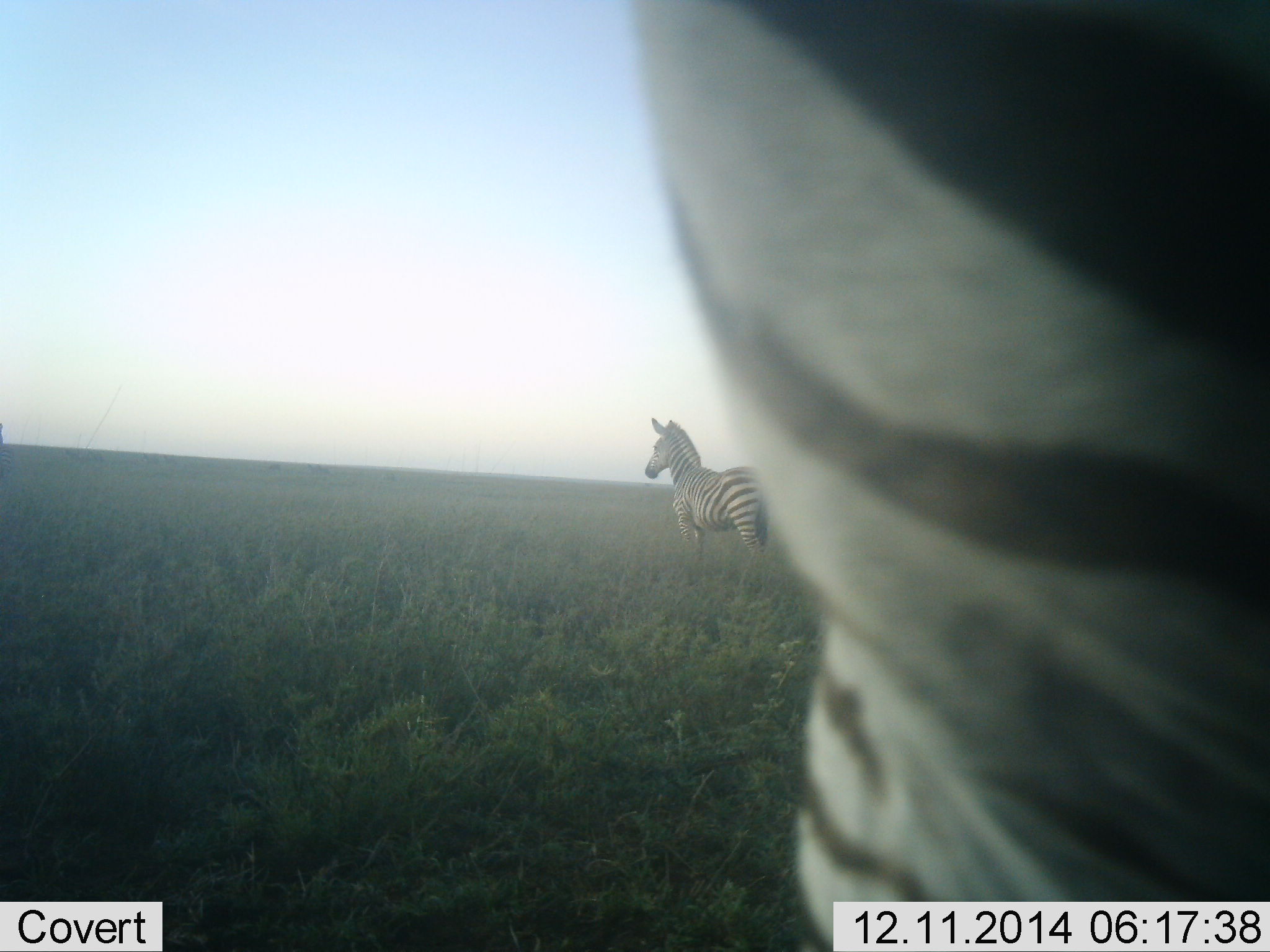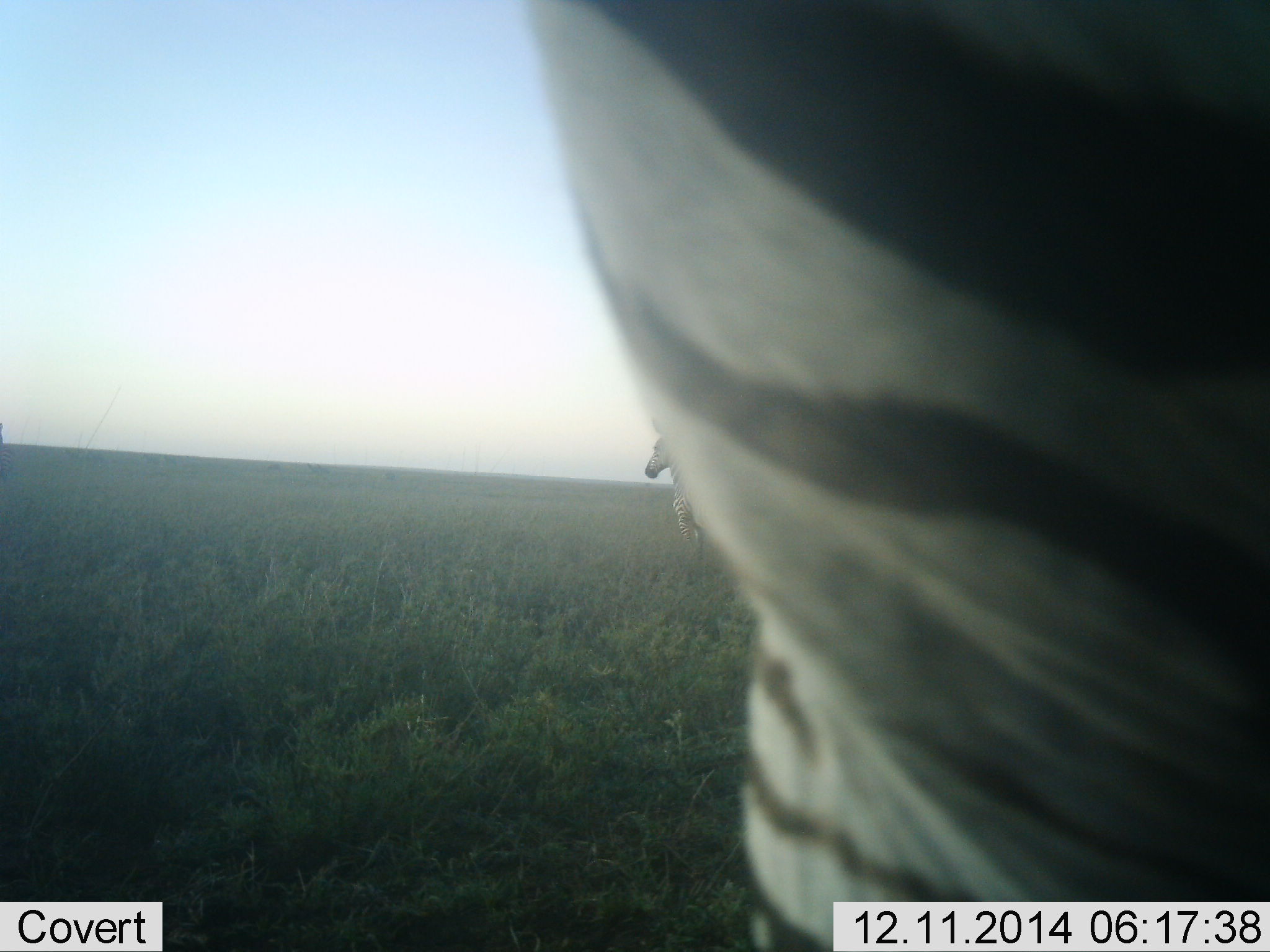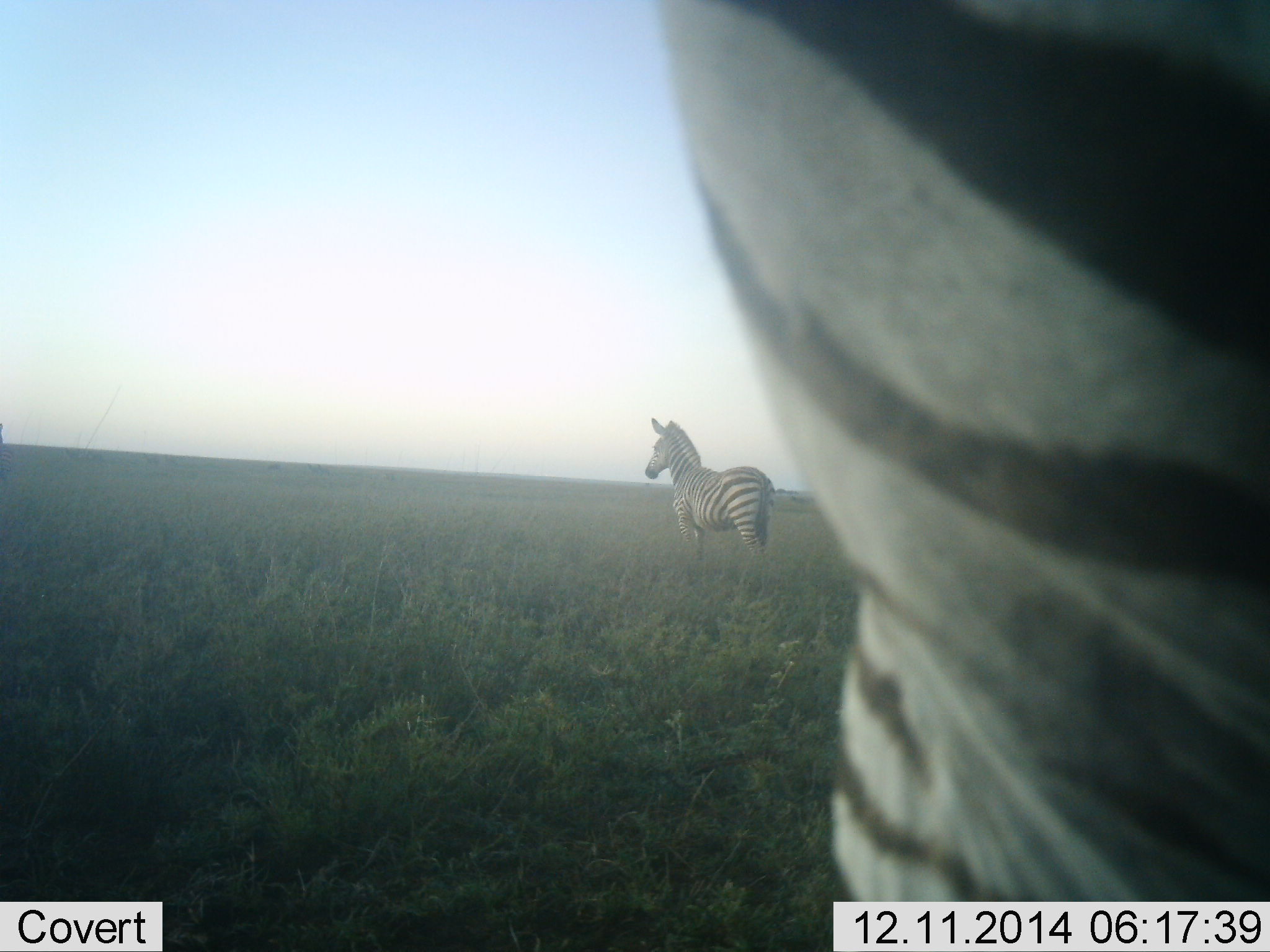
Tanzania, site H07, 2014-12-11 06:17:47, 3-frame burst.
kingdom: Animalia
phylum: Chordata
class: Mammalia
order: Perissodactyla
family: Equidae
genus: Equus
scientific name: Equus quagga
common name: plains zebra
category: zebra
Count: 2.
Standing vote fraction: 100%.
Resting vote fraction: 0%.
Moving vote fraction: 20%.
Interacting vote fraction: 0%.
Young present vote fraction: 0%.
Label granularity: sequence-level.